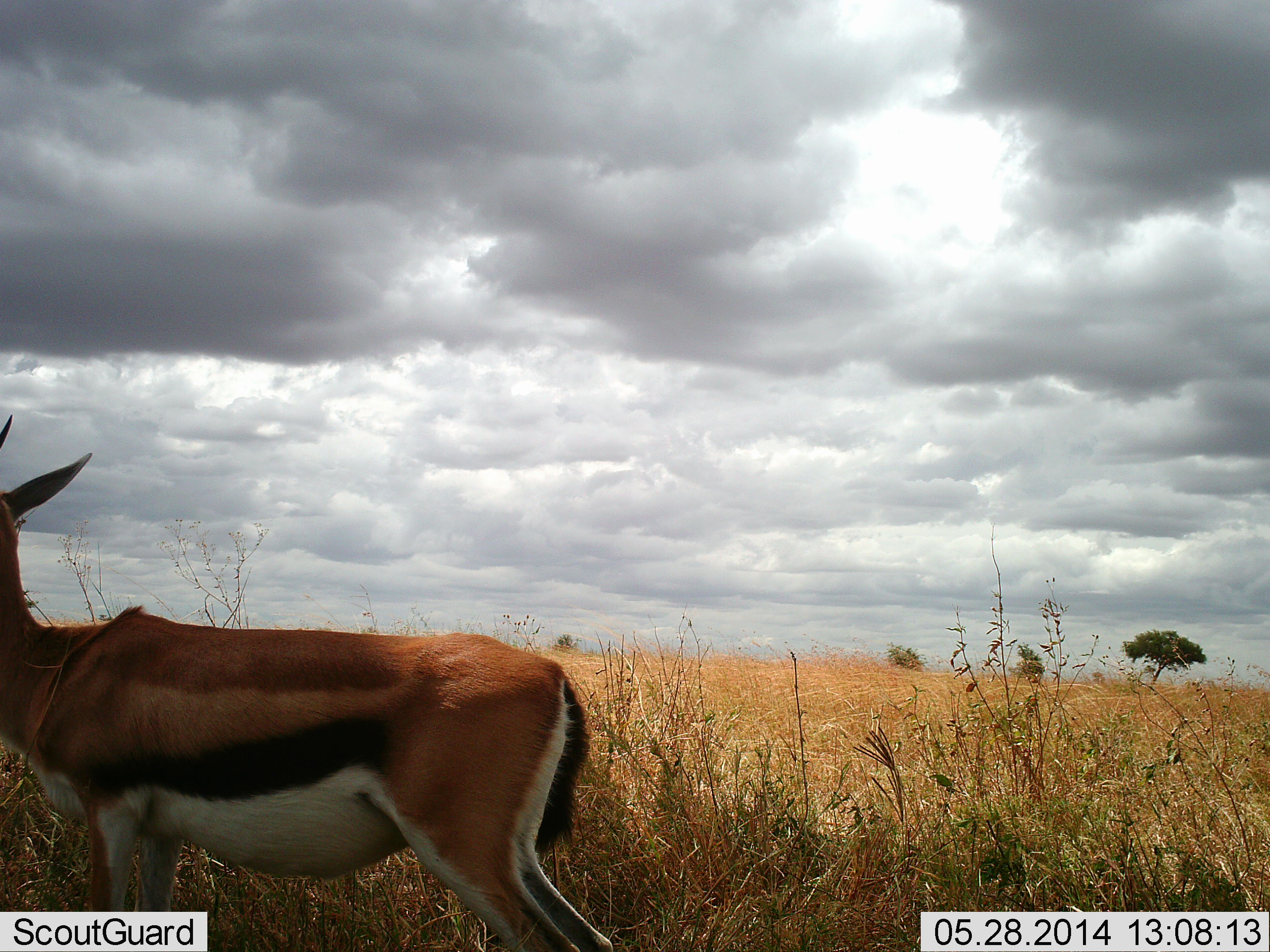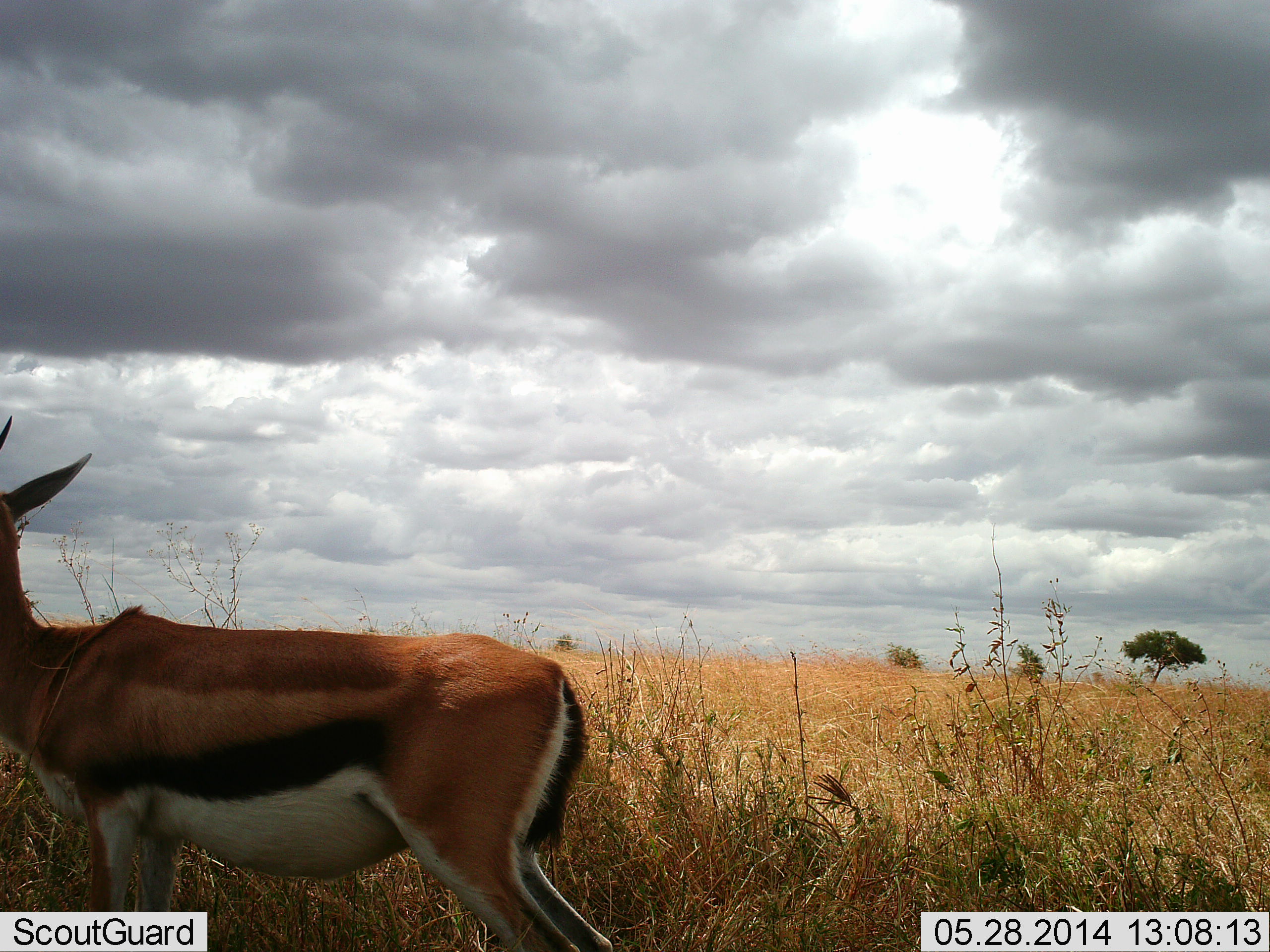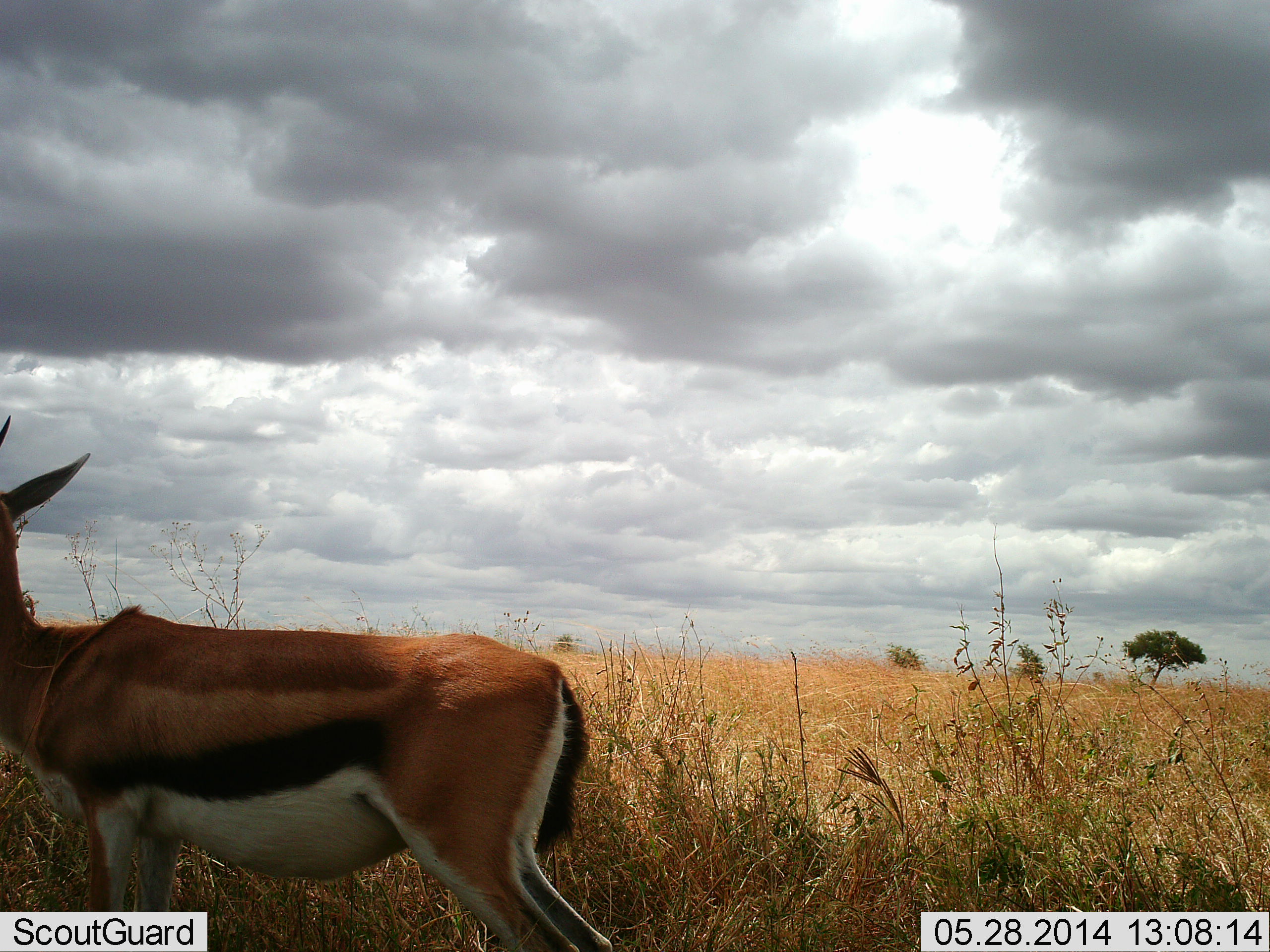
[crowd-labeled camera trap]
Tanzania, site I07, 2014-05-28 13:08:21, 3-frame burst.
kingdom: Animalia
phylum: Chordata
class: Mammalia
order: Artiodactyla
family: Bovidae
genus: Eudorcas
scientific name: Eudorcas thomsonii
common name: thomson's gazelle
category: gazellethomsons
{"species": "gazellethomsons (thomson's gazelle) (Eudorcas thomsonii)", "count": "1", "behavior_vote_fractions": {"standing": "100%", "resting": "0%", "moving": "0%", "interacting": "0%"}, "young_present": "0%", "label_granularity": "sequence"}